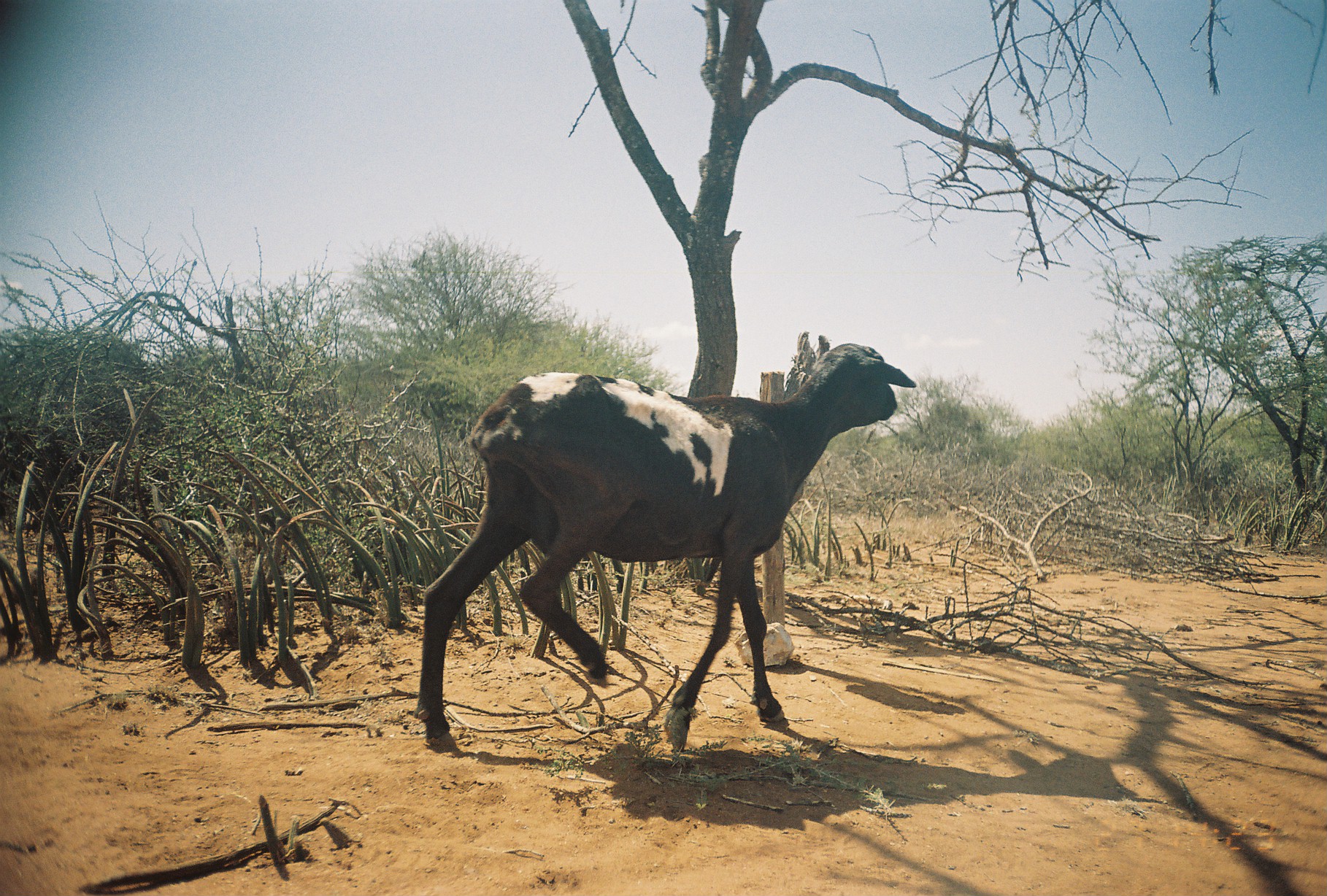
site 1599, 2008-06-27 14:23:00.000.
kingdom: Animalia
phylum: Chordata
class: Mammalia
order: Artiodactyla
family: Bovidae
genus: Ovis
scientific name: Ovis aries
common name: domestic sheep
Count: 1.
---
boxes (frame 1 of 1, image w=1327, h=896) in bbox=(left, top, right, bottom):
ovis aries: bbox=(413, 343, 915, 753)